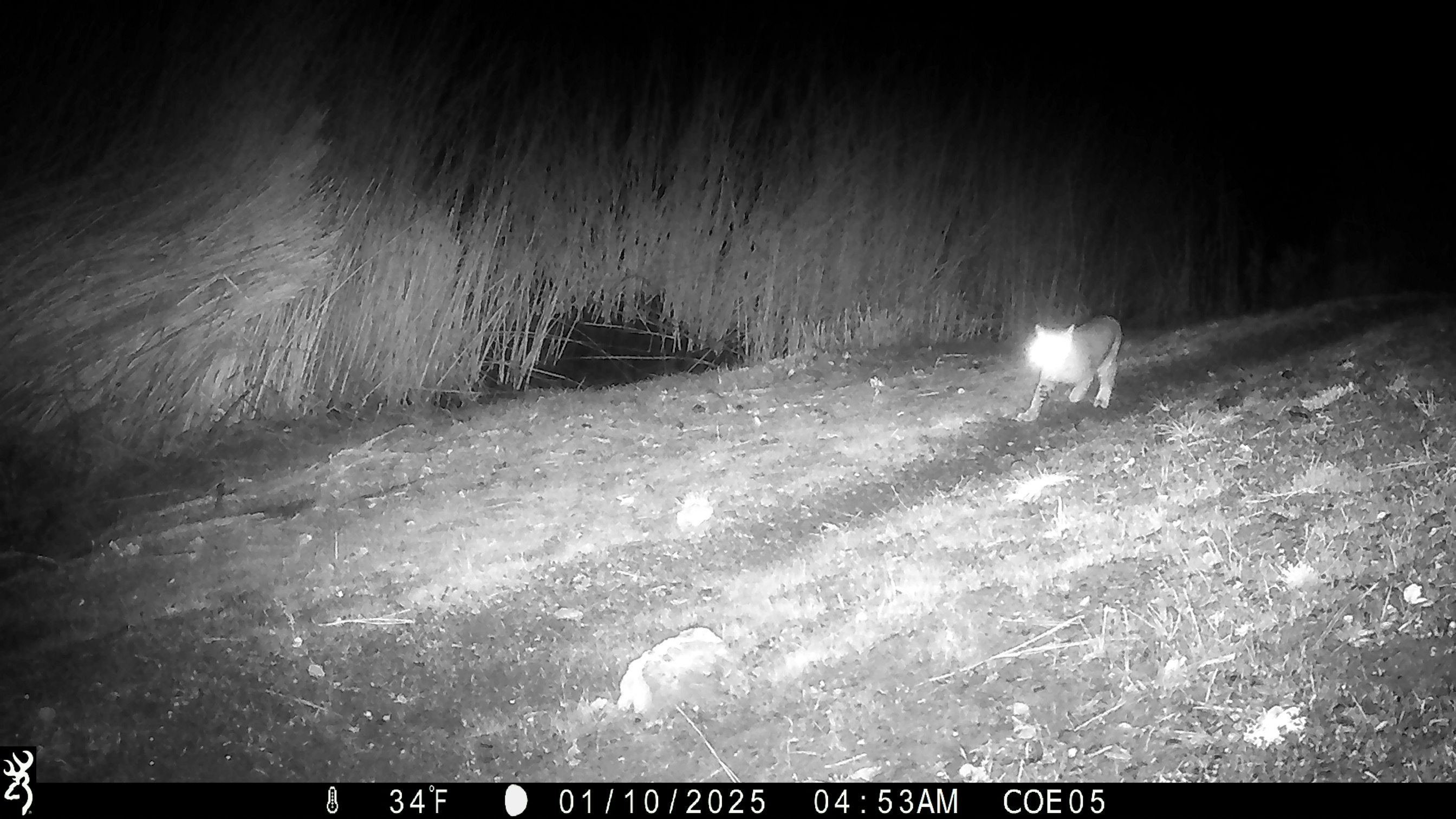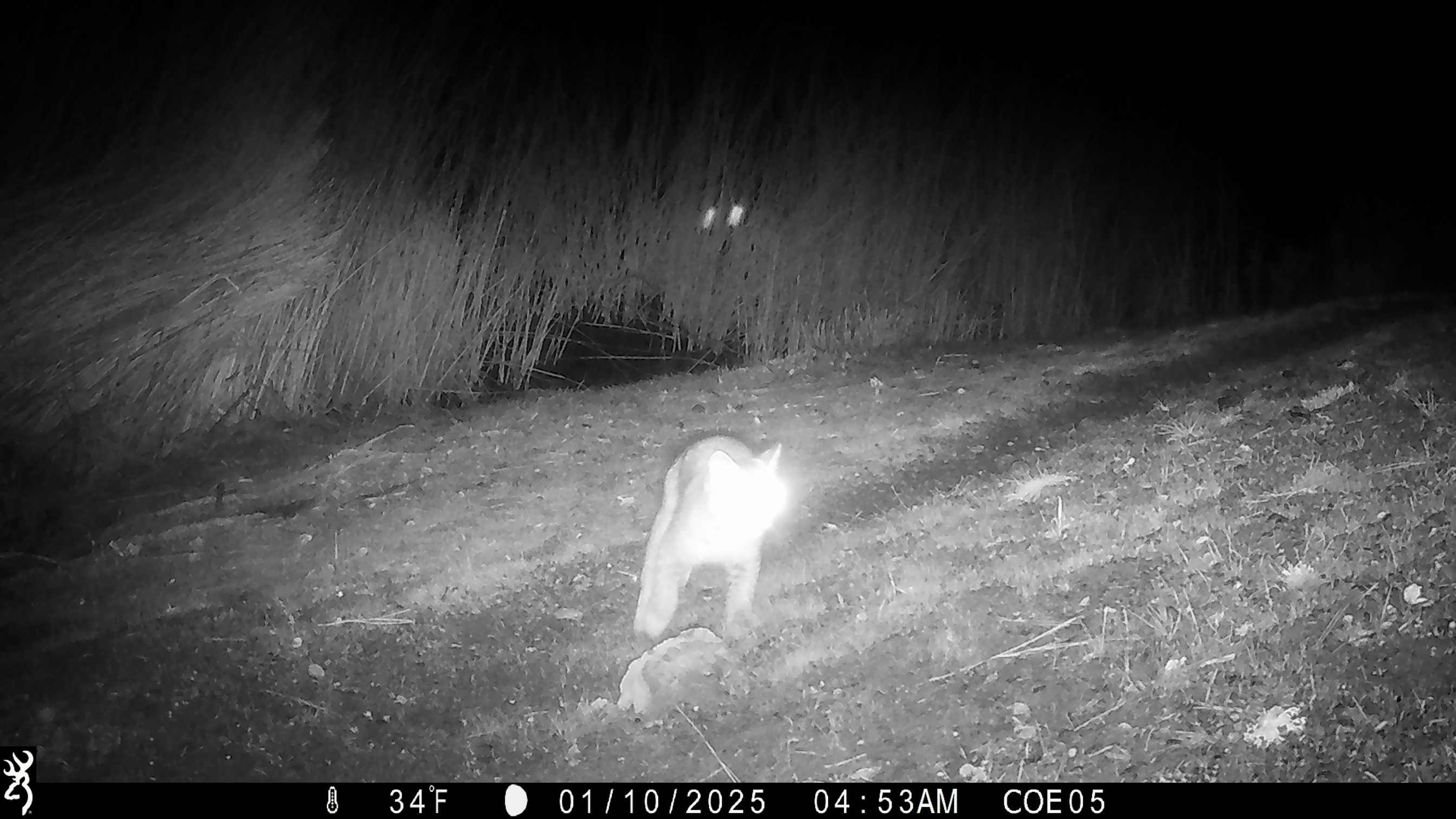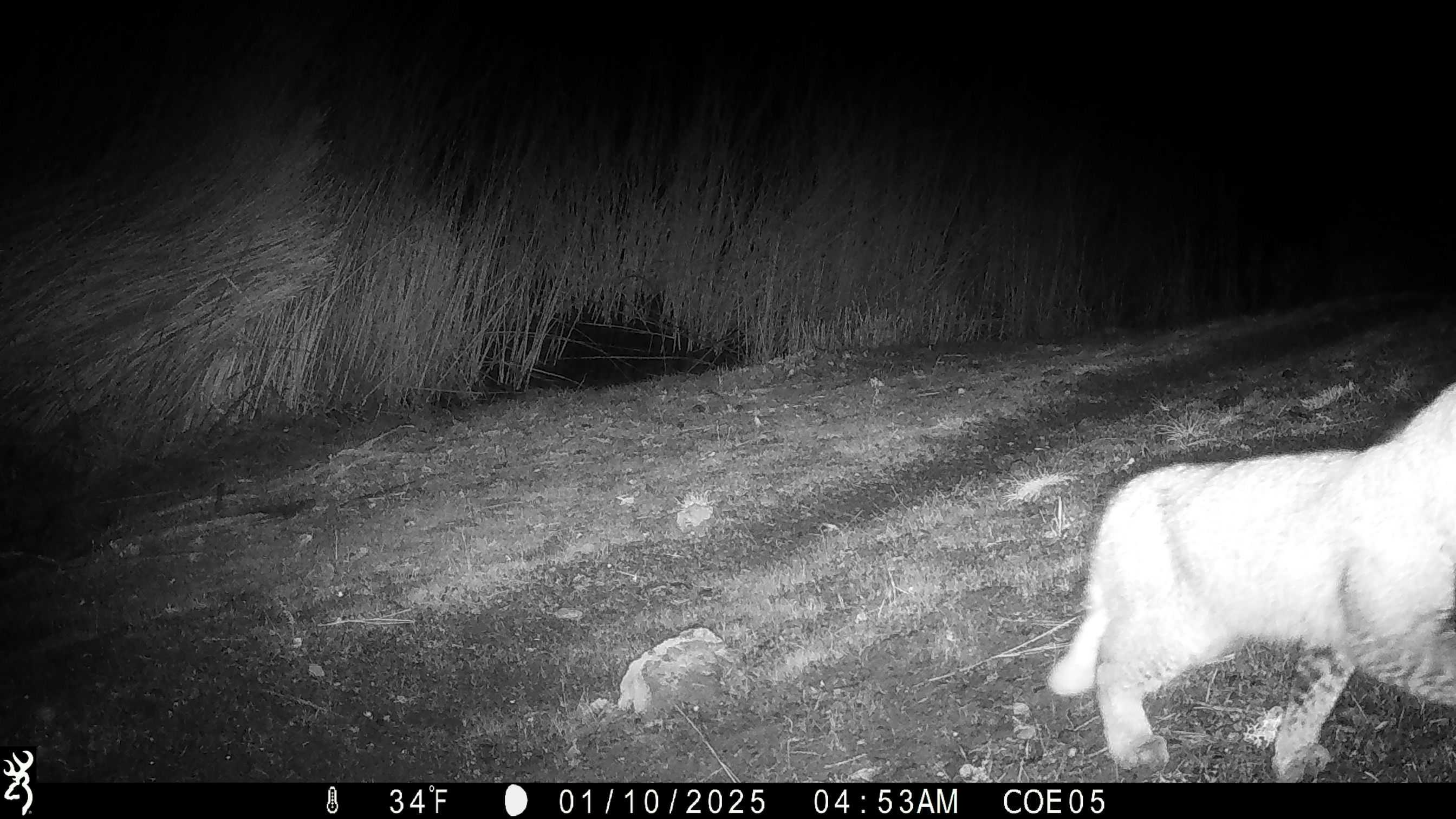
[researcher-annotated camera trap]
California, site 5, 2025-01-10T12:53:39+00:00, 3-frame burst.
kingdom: Animalia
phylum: Chordata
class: Mammalia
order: Carnivora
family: Felidae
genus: Lynx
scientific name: Lynx rufus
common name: bobcat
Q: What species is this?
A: Bobcat (Lynx rufus).